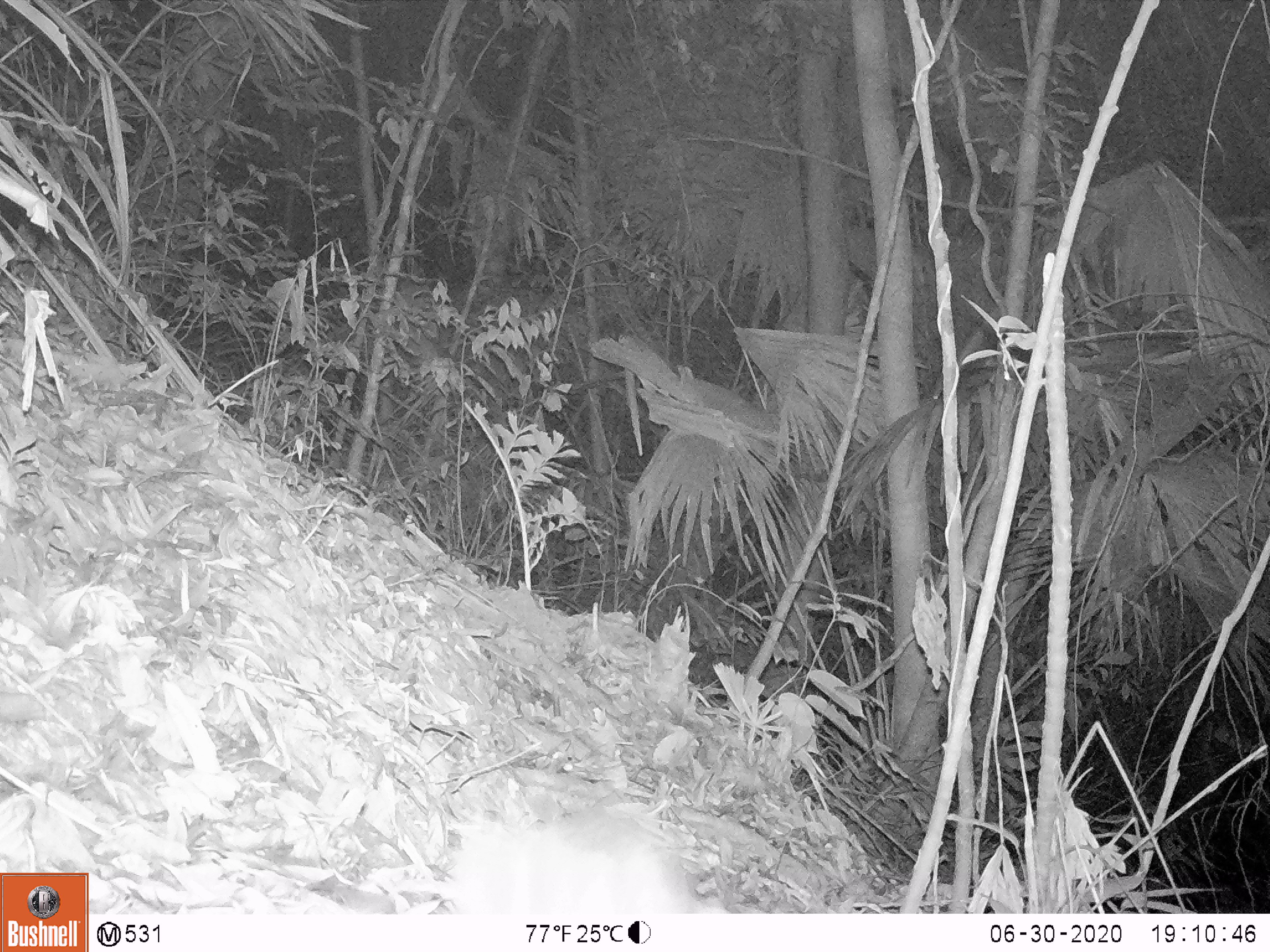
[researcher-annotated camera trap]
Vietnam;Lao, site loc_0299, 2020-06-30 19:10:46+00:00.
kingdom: Animalia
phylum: Chordata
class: Mammalia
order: Carnivora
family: Mustelidae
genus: Melogale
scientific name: Melogale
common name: ferret badger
Ferret badger (Melogale). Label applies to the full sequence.